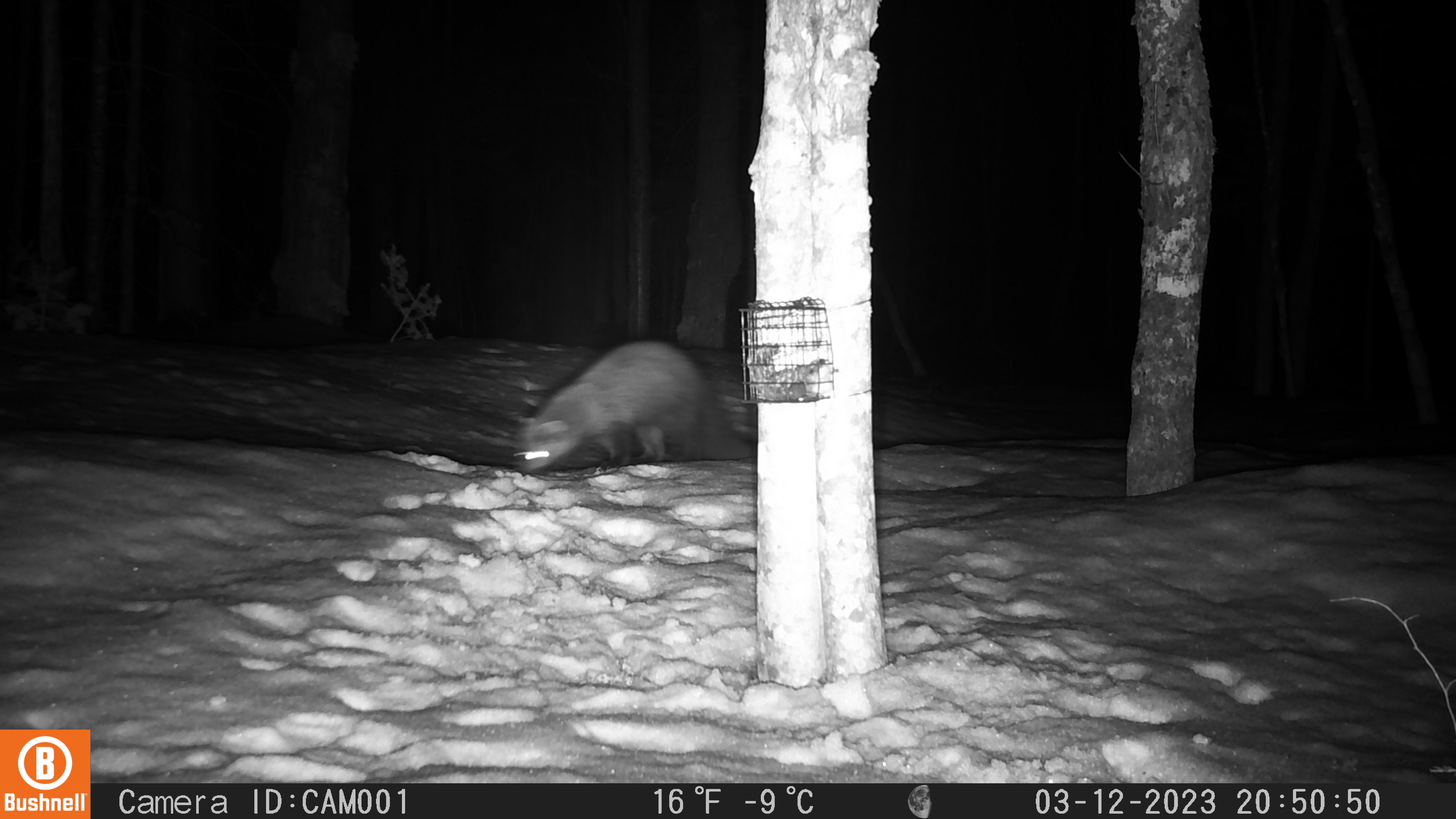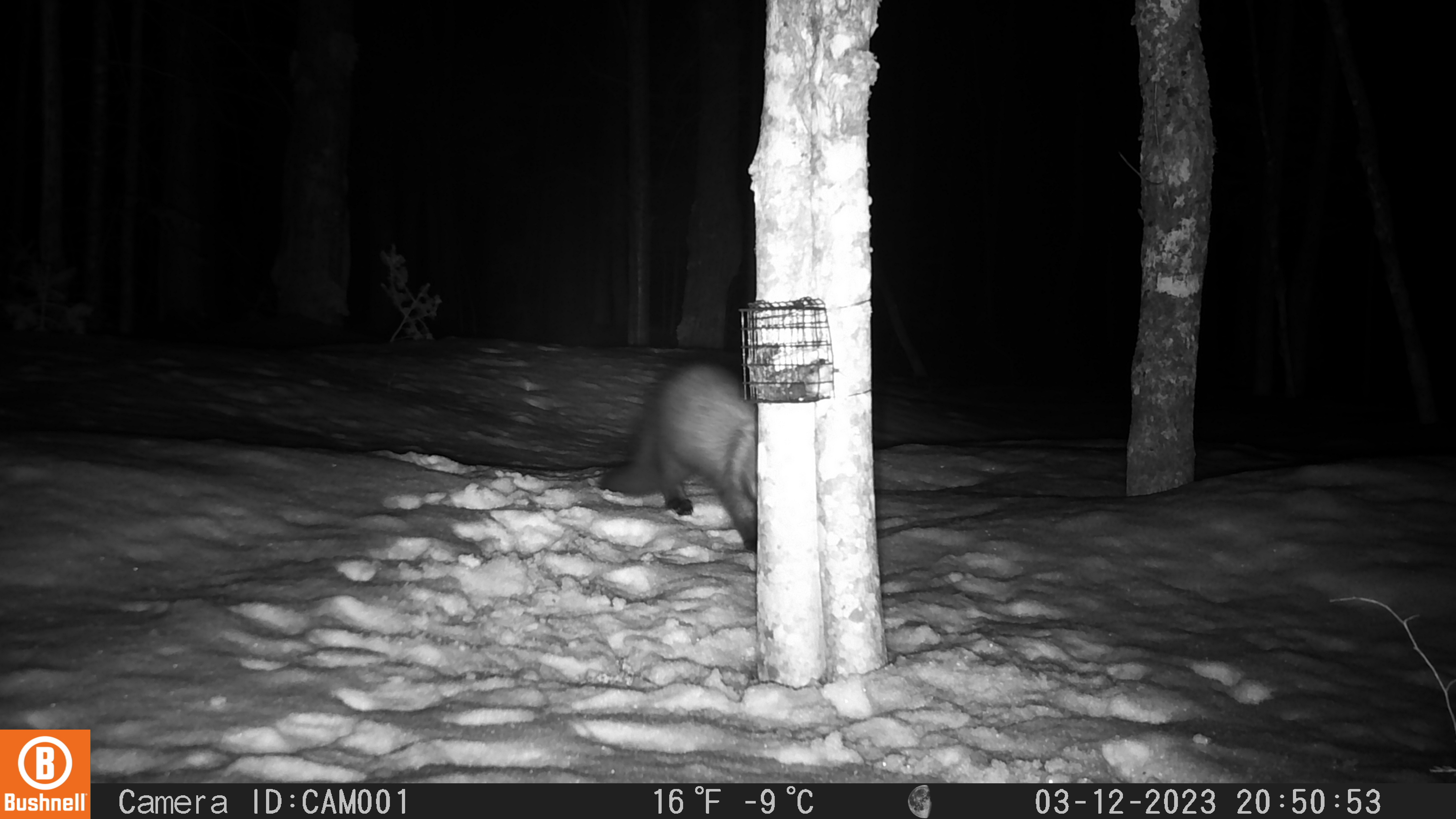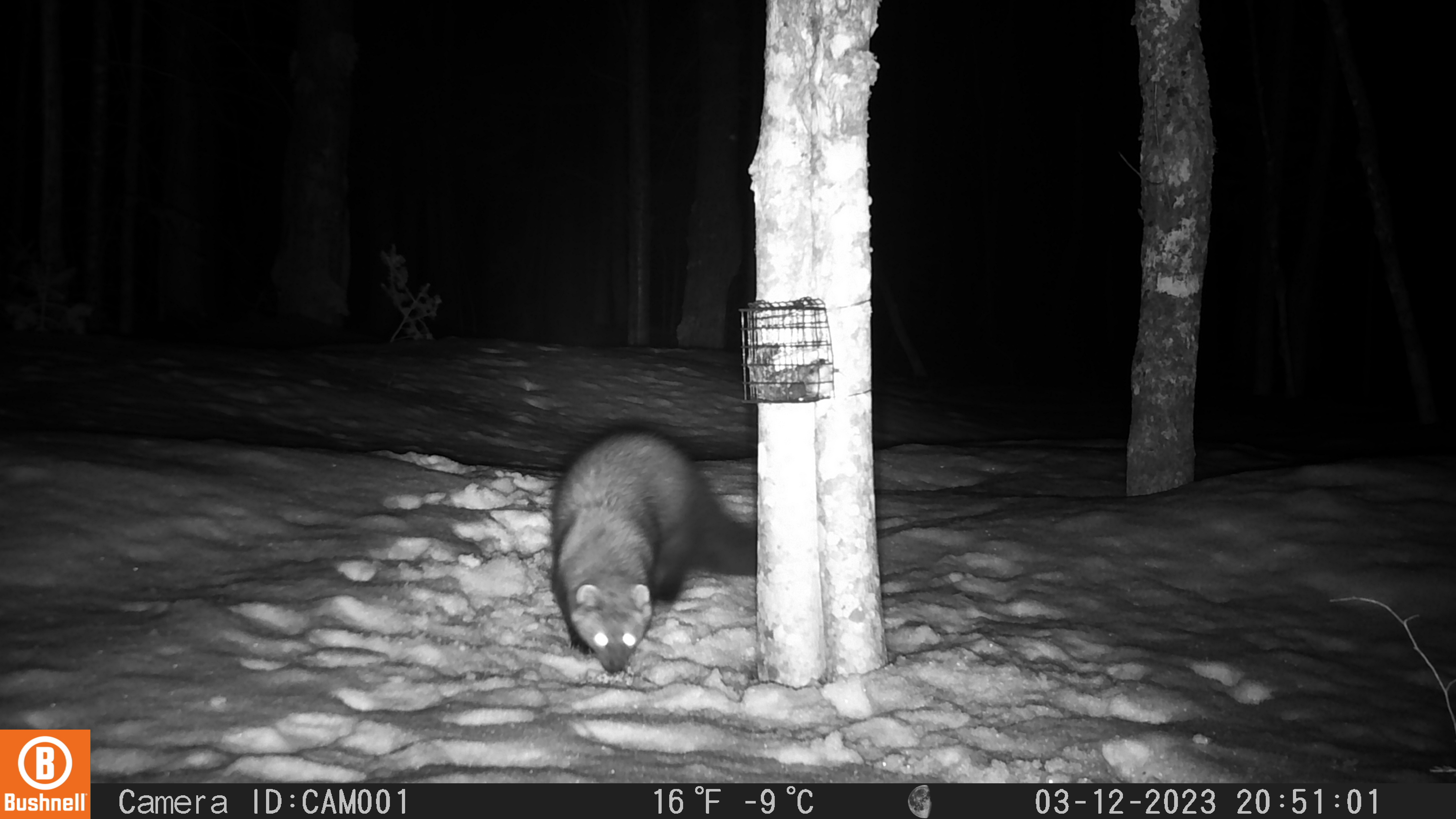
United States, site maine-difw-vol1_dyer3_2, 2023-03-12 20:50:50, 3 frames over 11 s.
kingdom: Animalia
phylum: Chordata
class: Mammalia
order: Carnivora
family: Mustelidae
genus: Pekania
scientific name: Pekania pennanti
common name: fisher